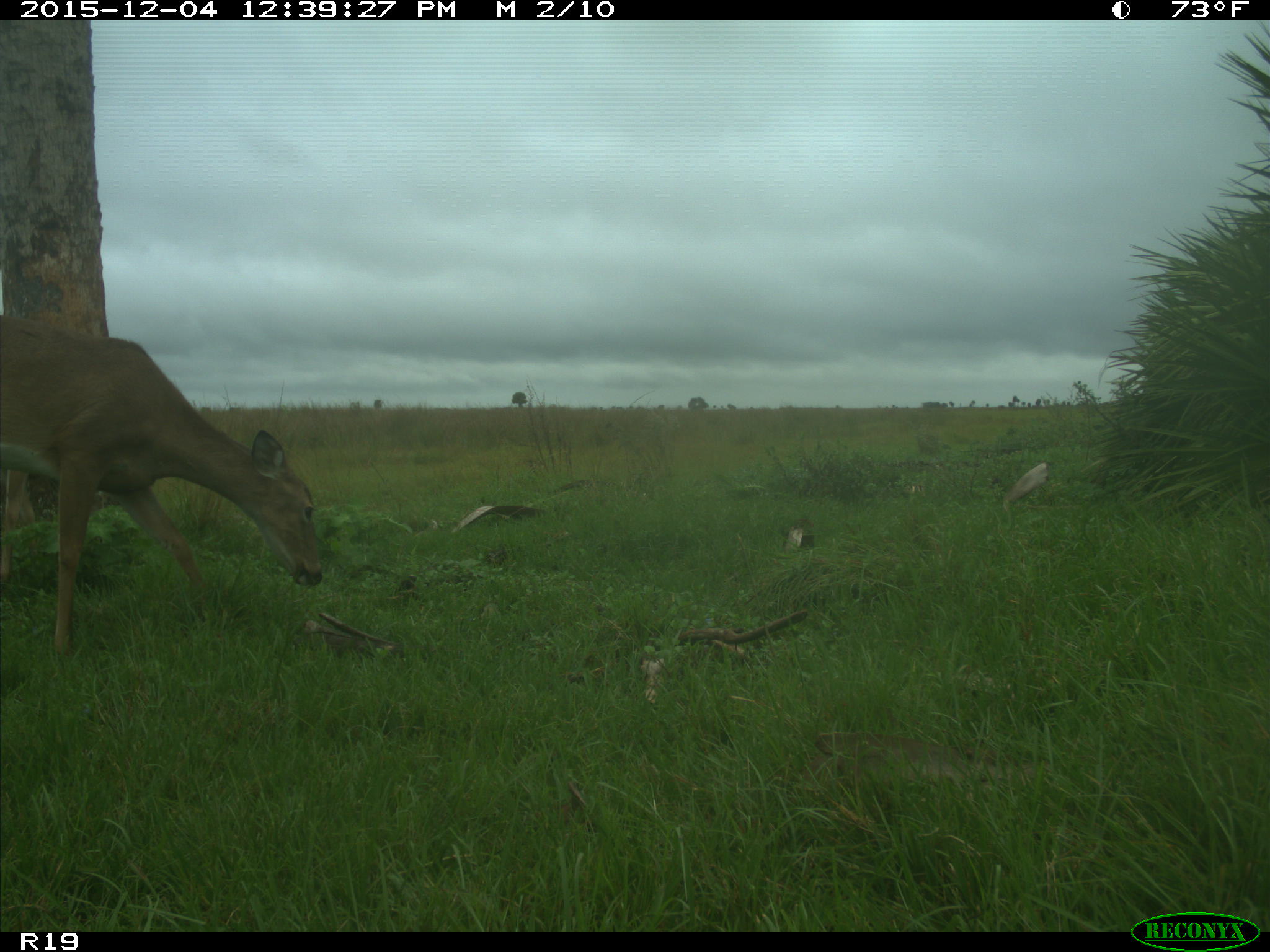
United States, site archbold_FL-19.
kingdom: Animalia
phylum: Chordata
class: Mammalia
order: Artiodactyla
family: Cervidae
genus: Odocoileus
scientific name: Odocoileus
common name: deer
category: unidentified deer